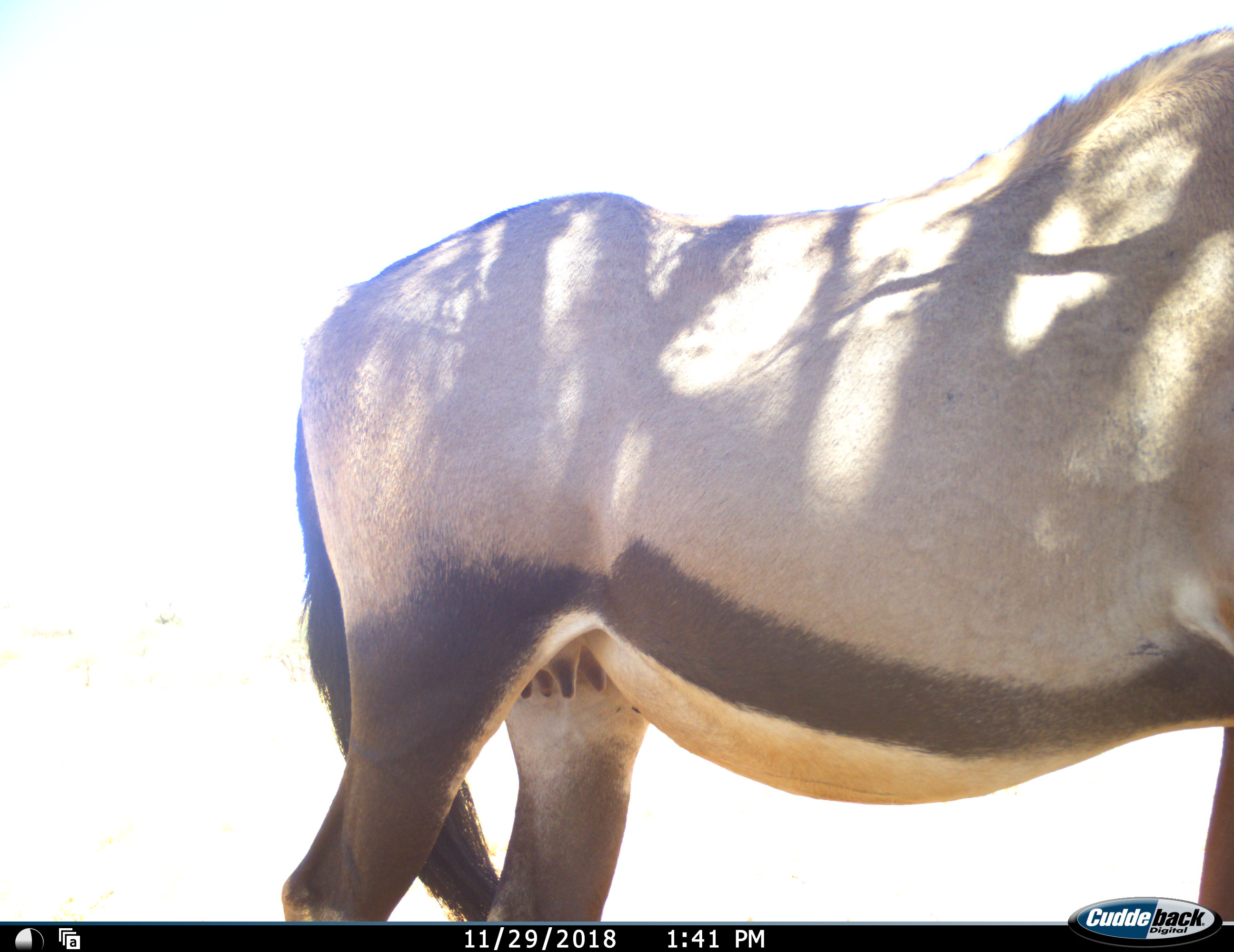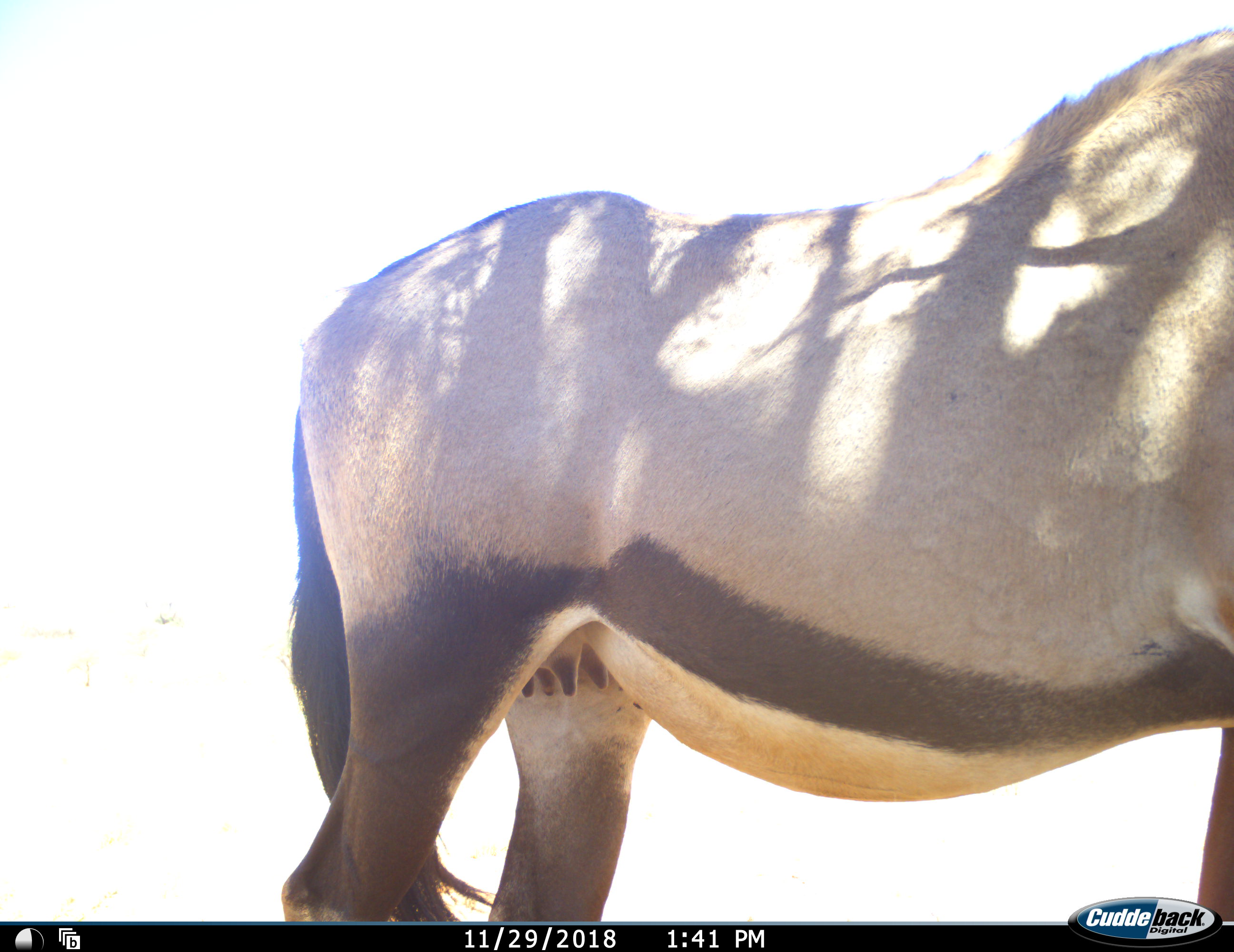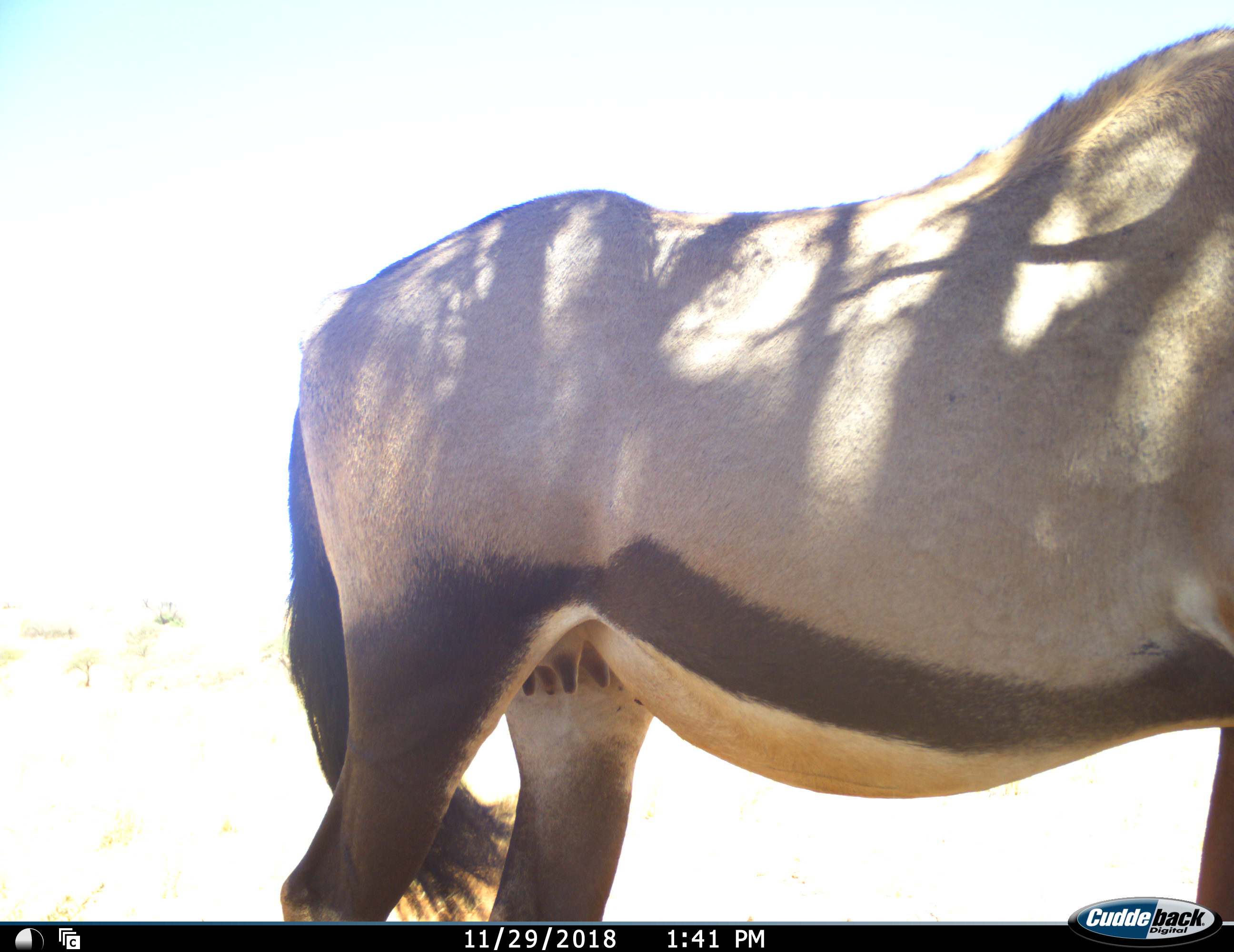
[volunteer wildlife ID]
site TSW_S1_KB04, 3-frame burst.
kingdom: Animalia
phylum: Chordata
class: Mammalia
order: Artiodactyla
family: Bovidae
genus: Oryx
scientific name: Oryx gazella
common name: gemsbok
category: oryx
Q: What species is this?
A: Oryx (gemsbok) (Oryx gazella).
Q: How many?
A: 1.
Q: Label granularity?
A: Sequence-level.